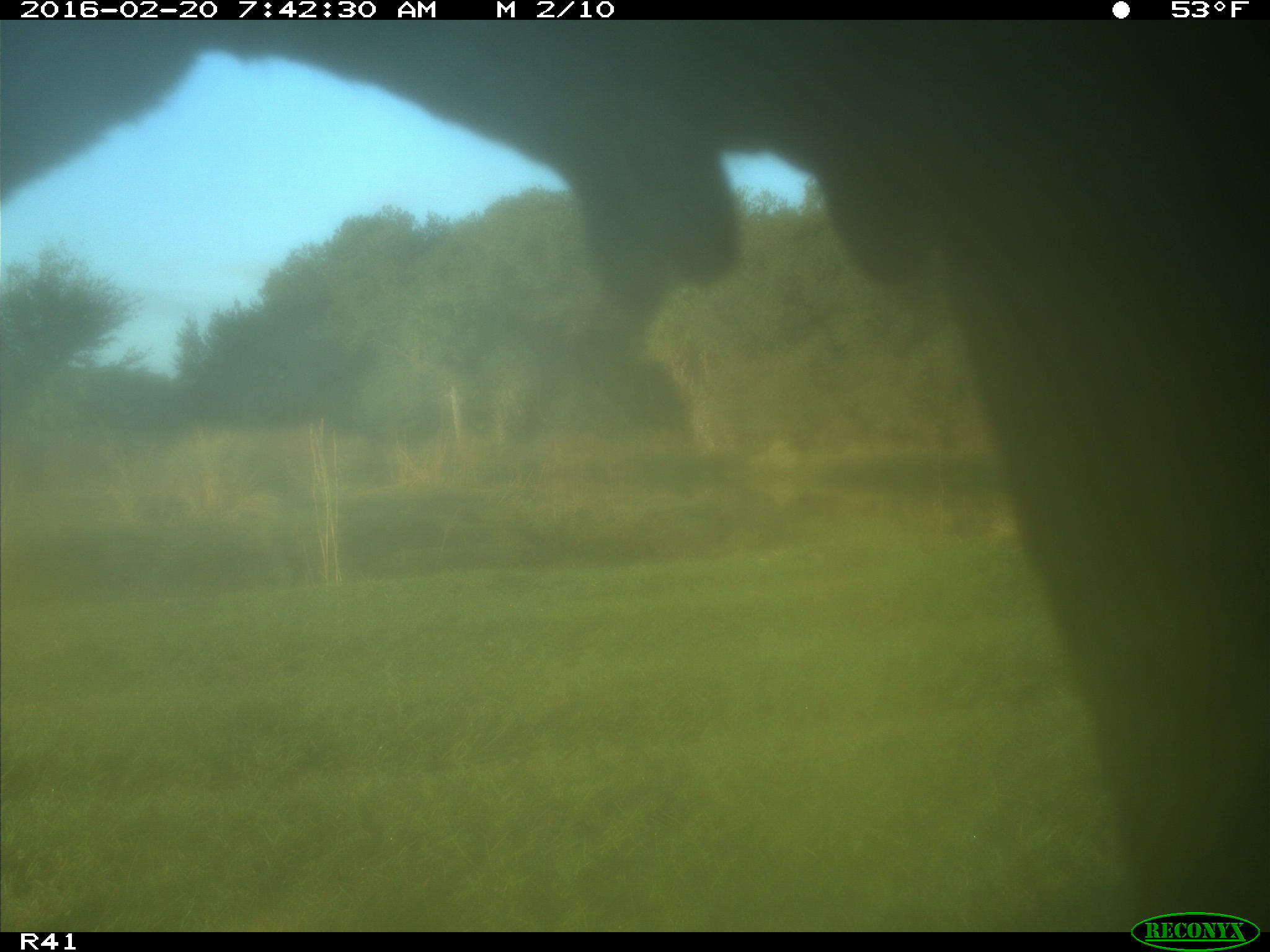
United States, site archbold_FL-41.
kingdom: Animalia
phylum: Chordata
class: Mammalia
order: Artiodactyla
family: Bovidae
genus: Bos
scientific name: Bos taurus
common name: domestic cow